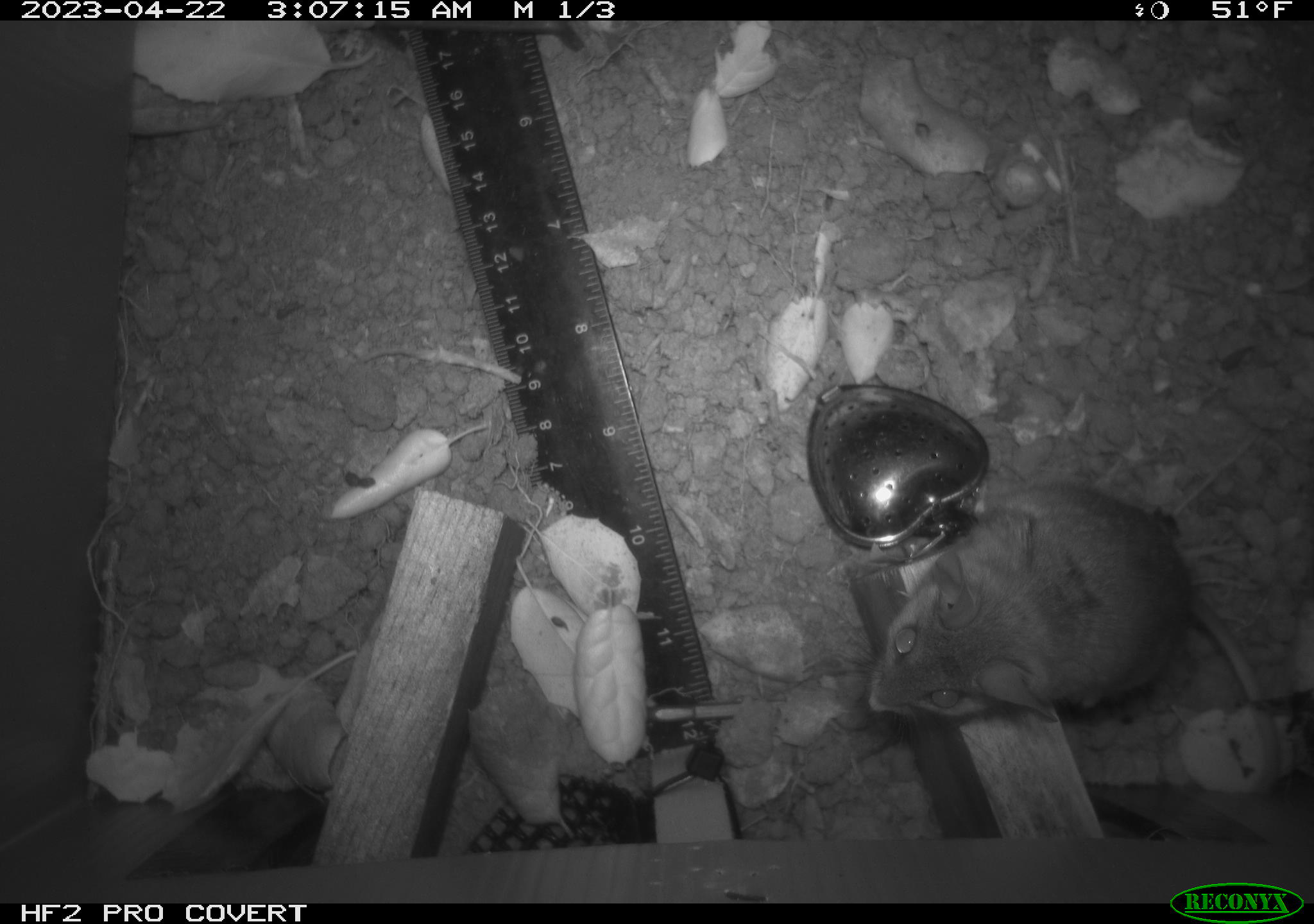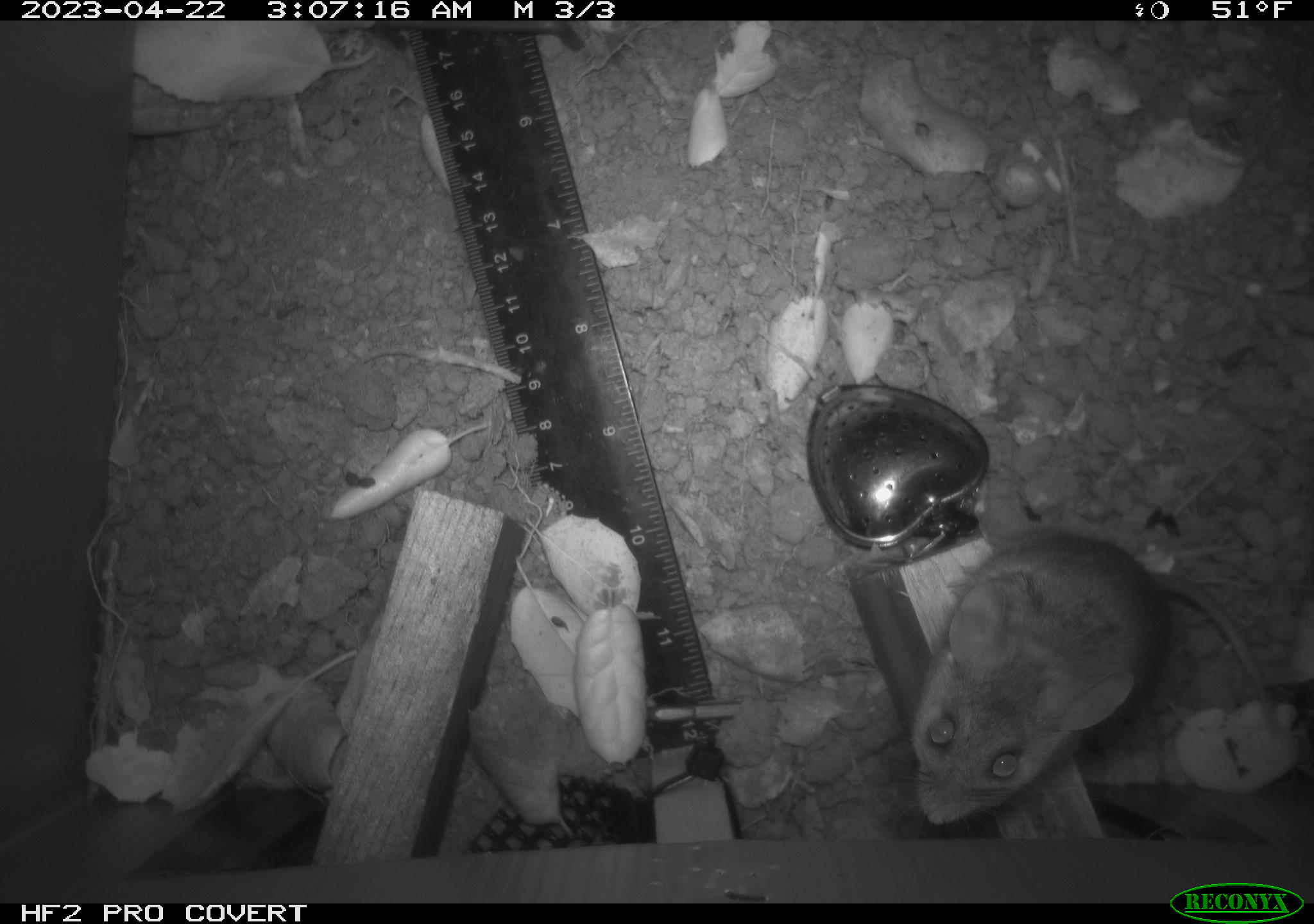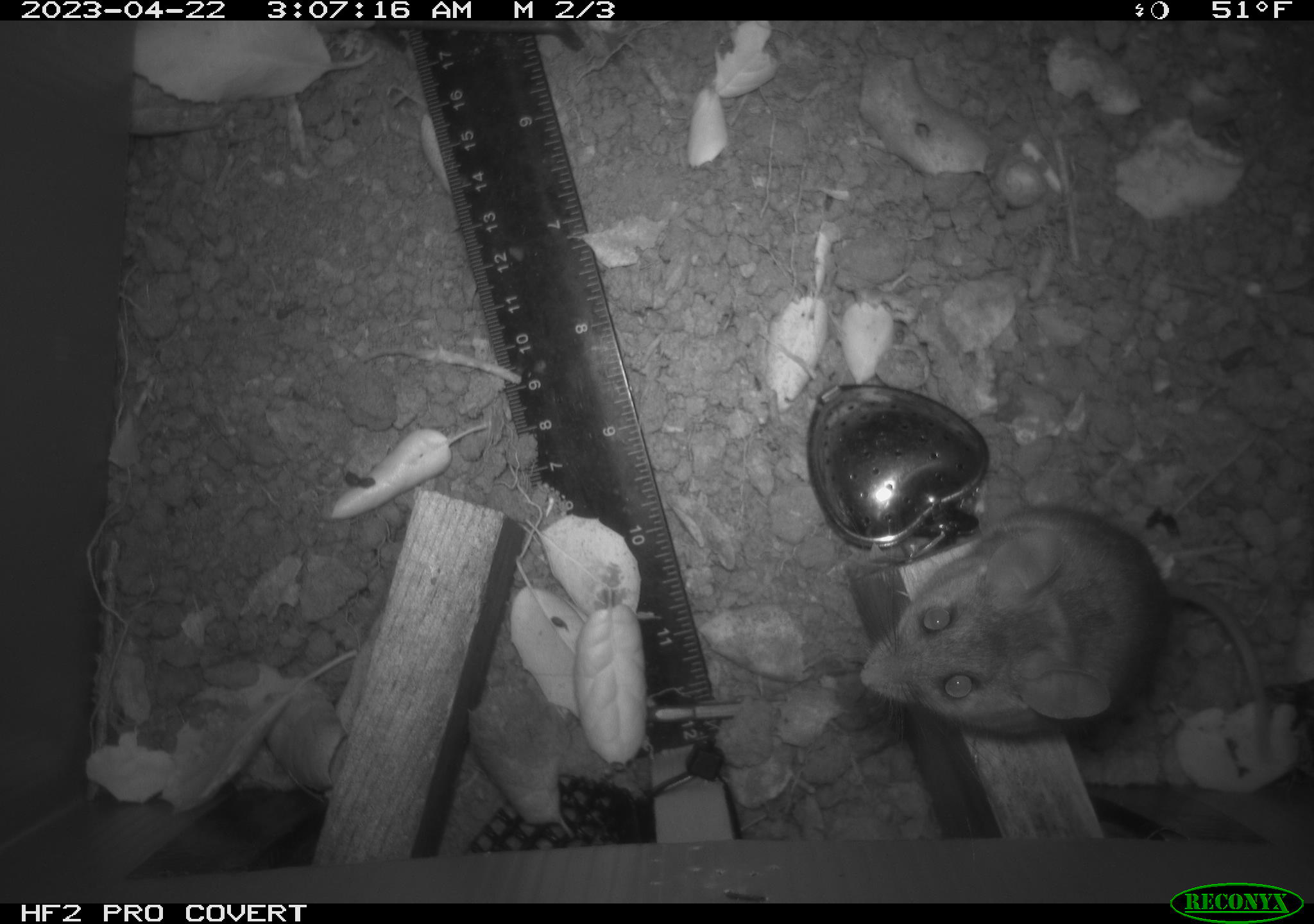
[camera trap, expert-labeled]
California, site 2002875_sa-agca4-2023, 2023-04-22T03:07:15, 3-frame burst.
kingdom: Animalia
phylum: Chordata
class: Mammalia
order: Rodentia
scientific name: Rodentia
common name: mouse species